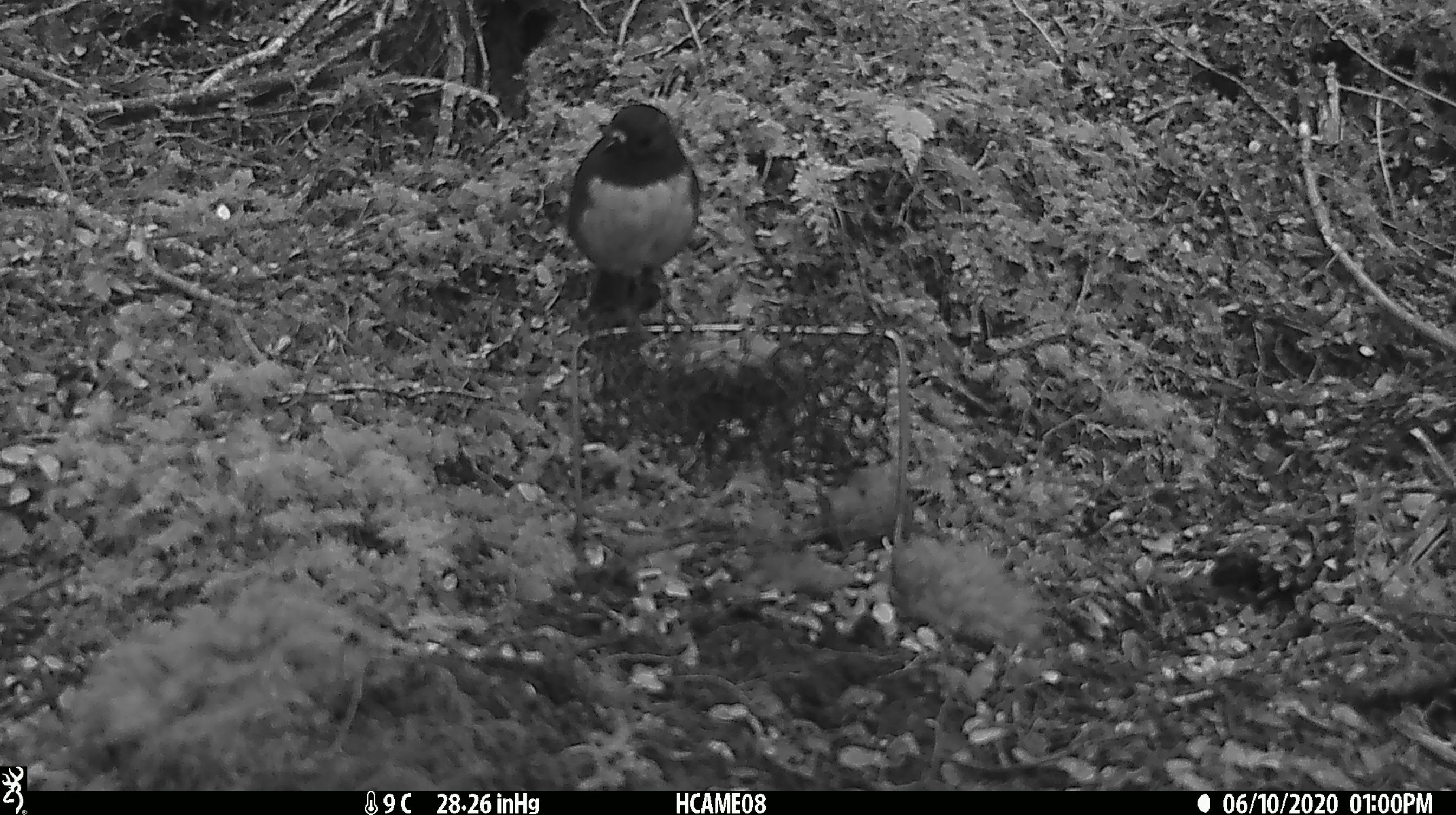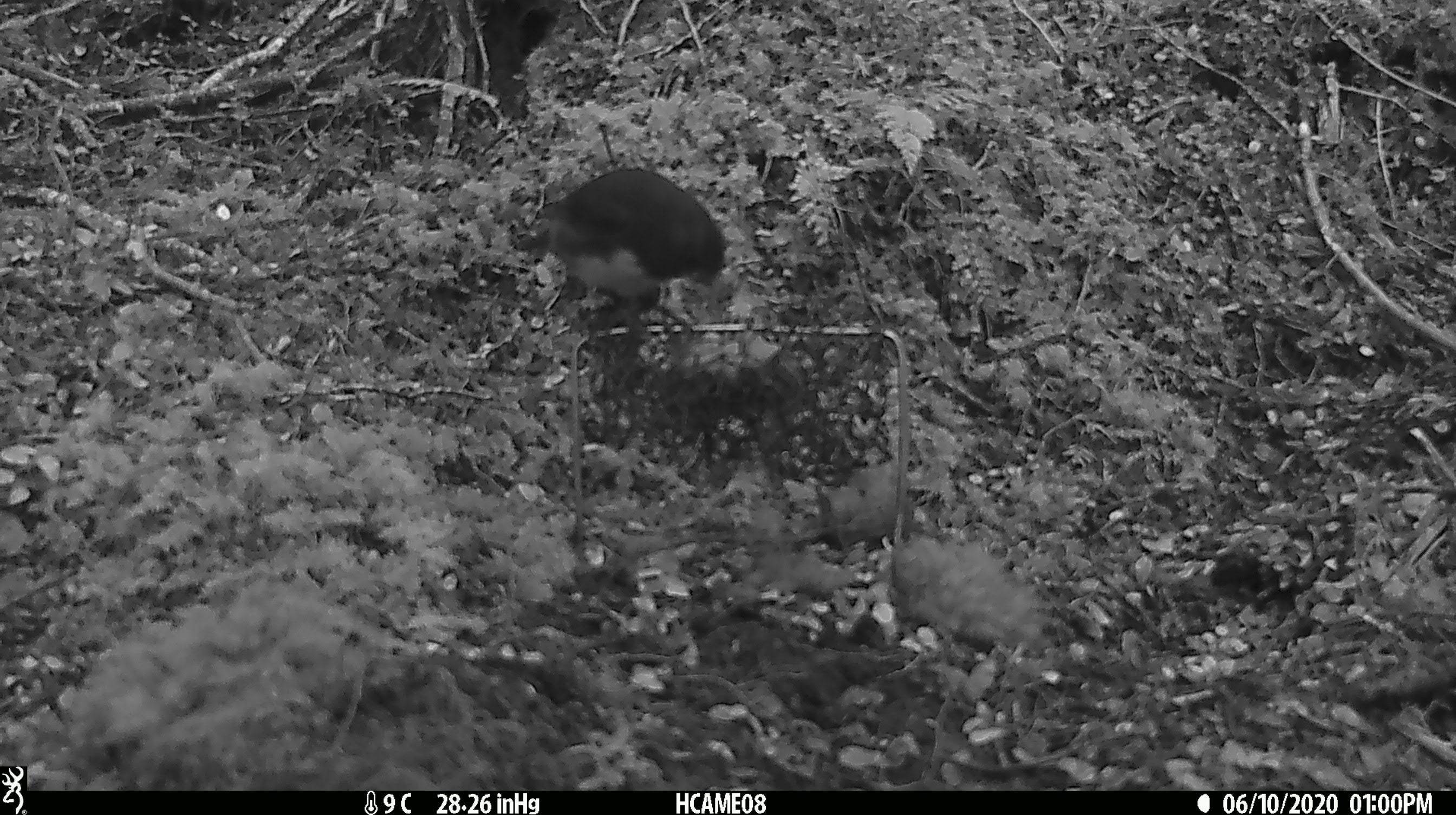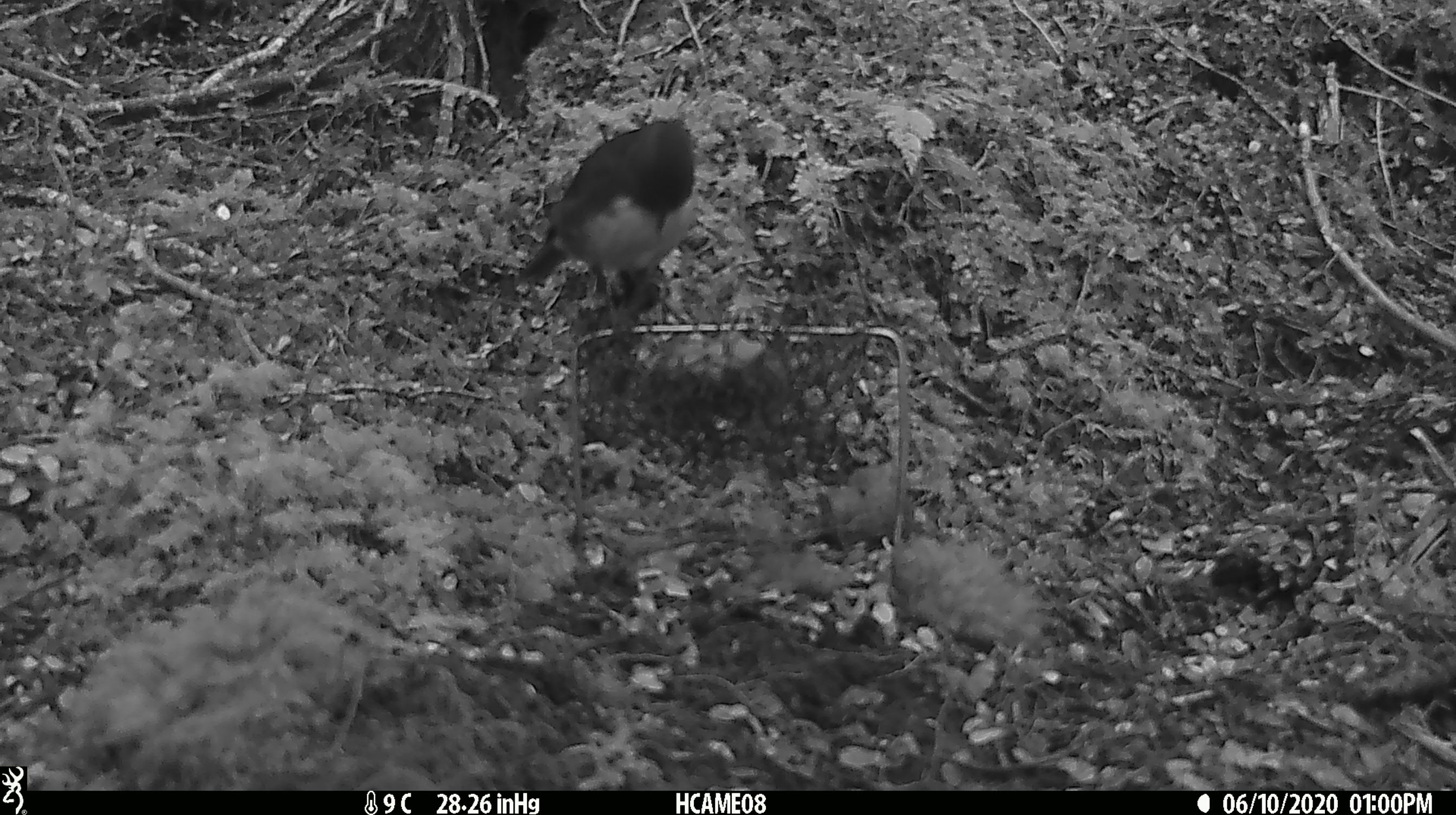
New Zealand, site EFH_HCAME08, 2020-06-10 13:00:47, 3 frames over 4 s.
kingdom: Animalia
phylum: Chordata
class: Aves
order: Passeriformes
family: Petroicidae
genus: Petroica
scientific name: Petroica australis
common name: new zealand robin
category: robin